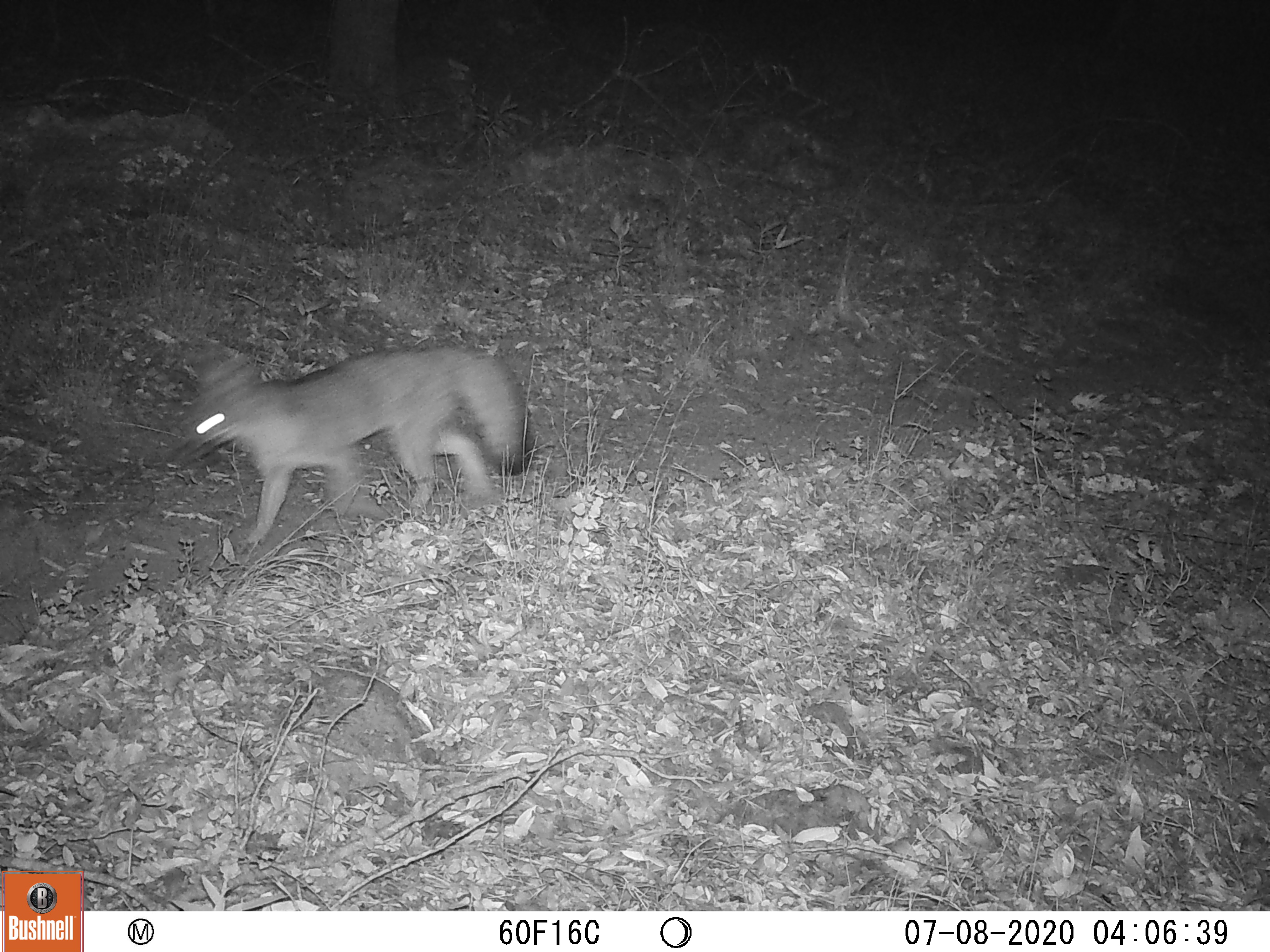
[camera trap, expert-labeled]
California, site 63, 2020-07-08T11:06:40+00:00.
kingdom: Animalia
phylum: Chordata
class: Mammalia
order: Carnivora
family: Canidae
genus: Urocyon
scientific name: Urocyon cinereoargenteus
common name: gray fox